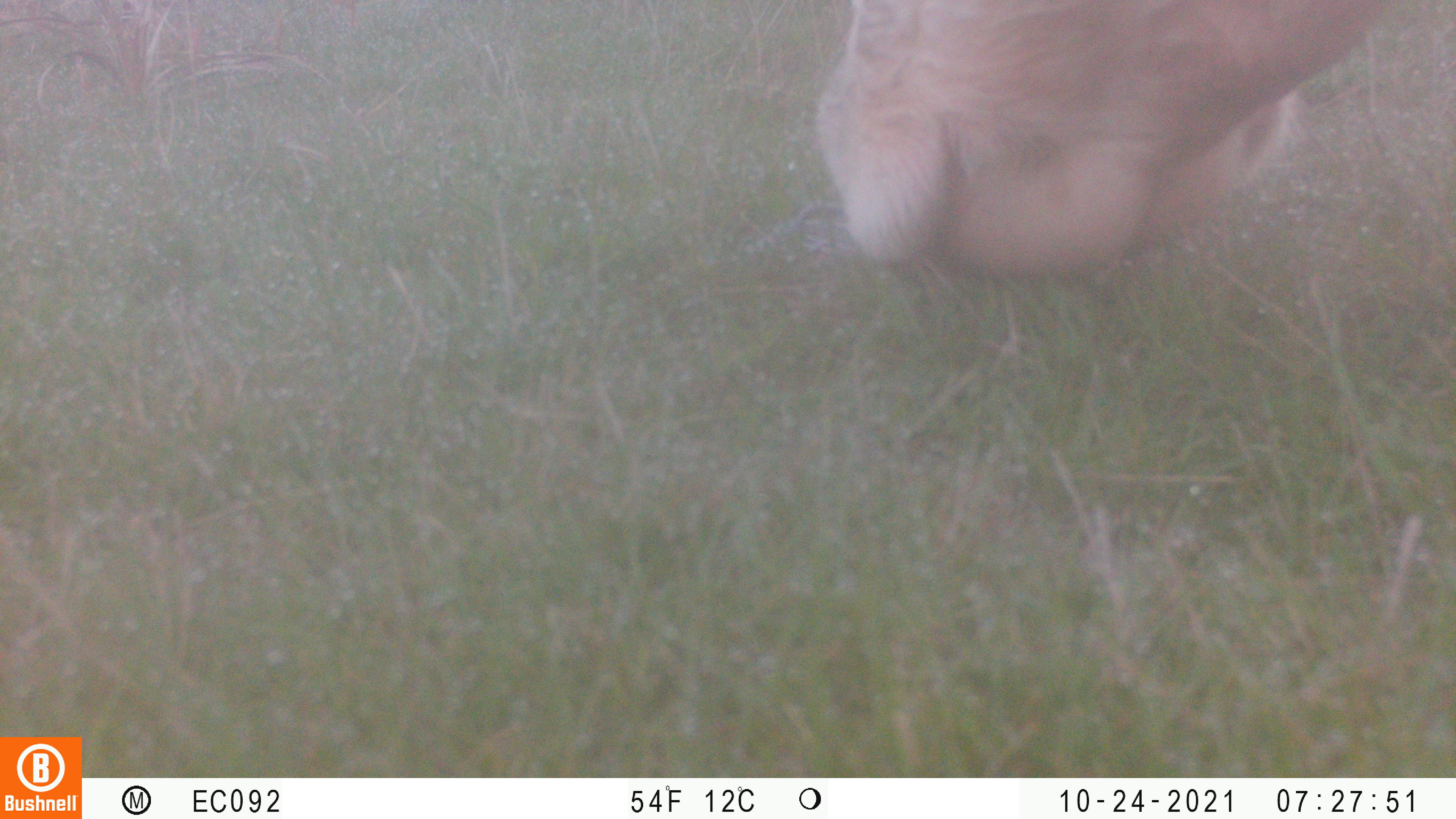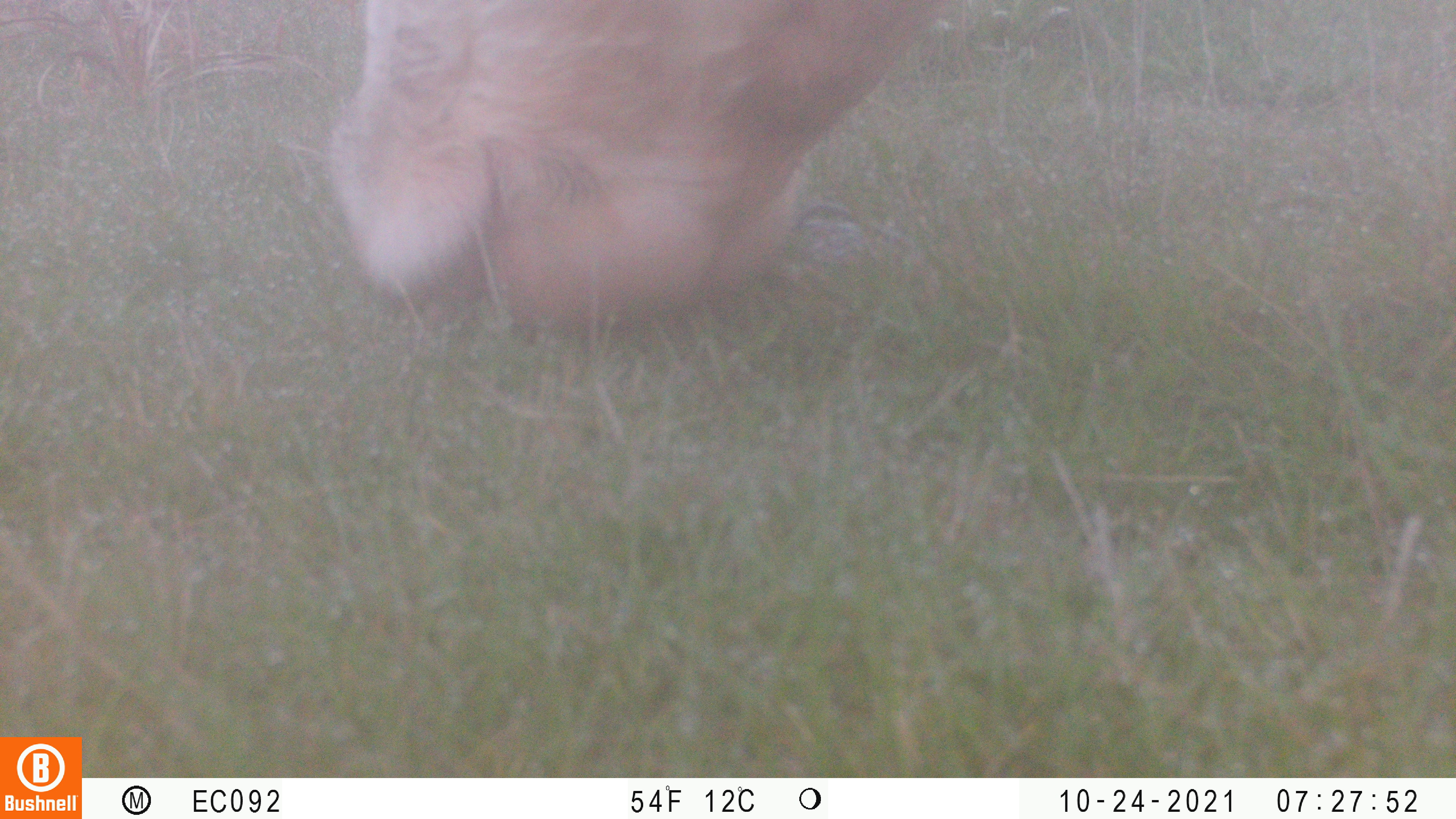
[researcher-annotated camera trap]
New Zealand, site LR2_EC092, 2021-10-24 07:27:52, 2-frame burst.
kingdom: Animalia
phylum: Chordata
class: Mammalia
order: Artiodactyla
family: Bovidae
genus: Bos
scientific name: Bos taurus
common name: domestic cow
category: cow